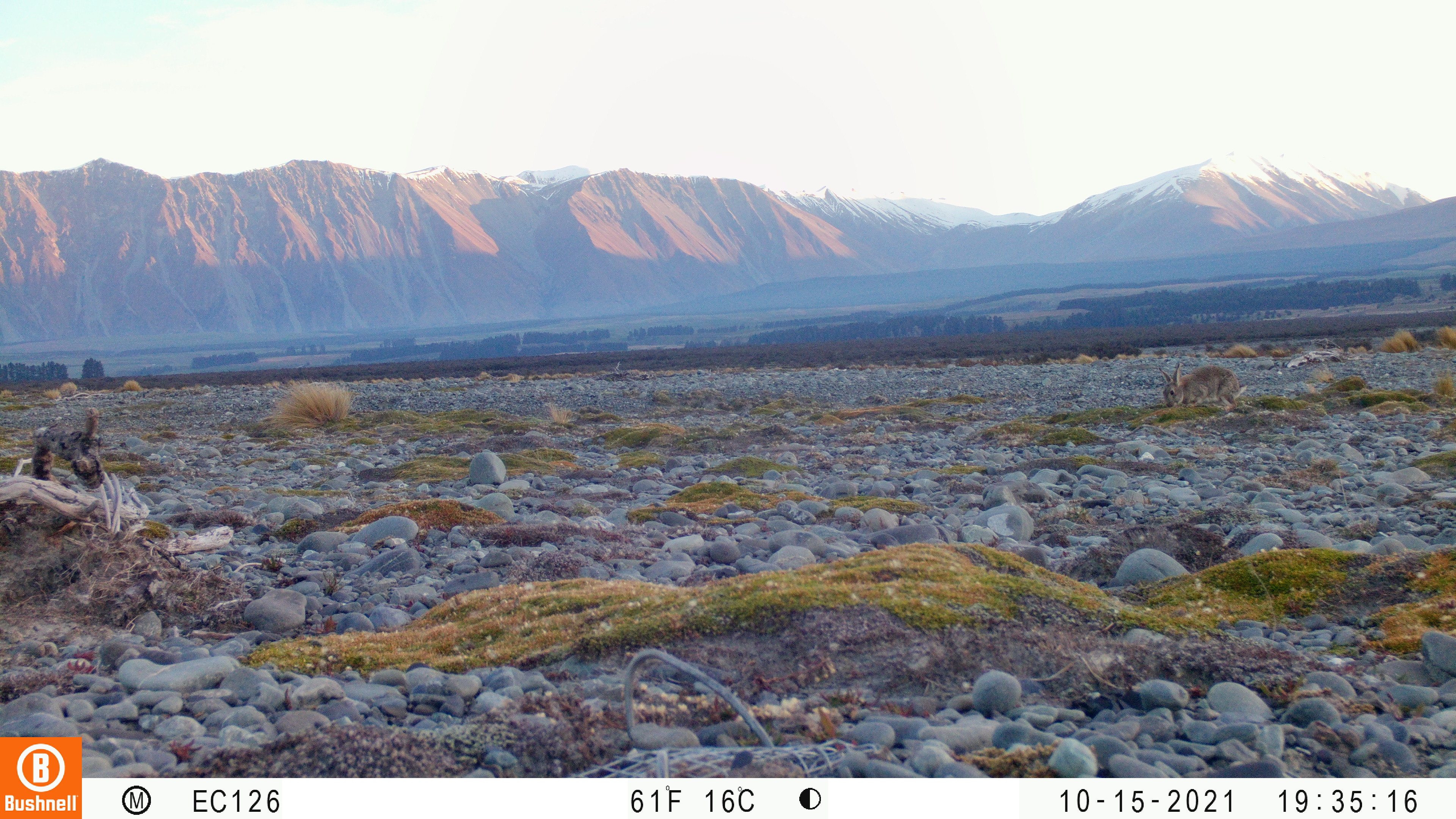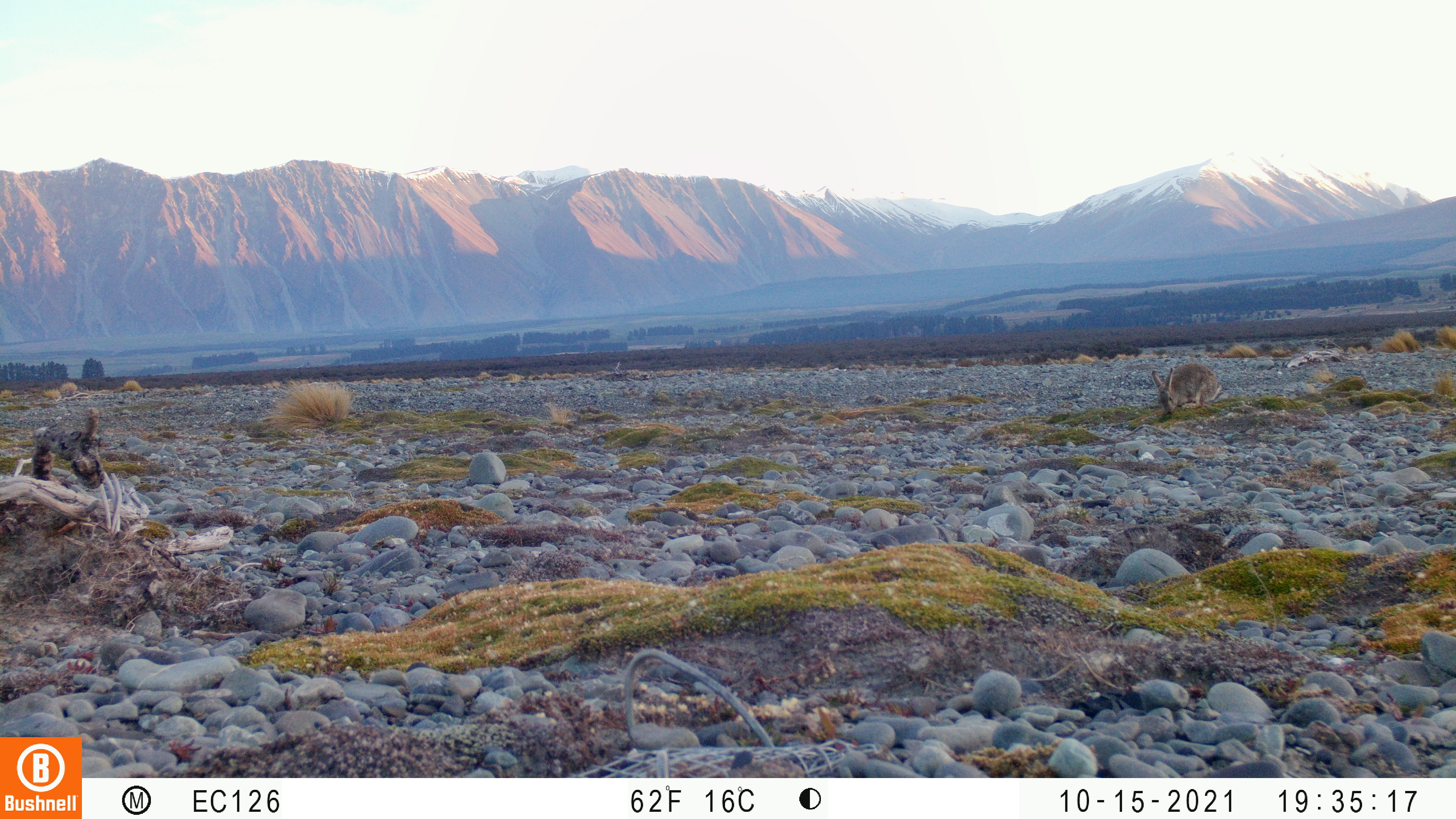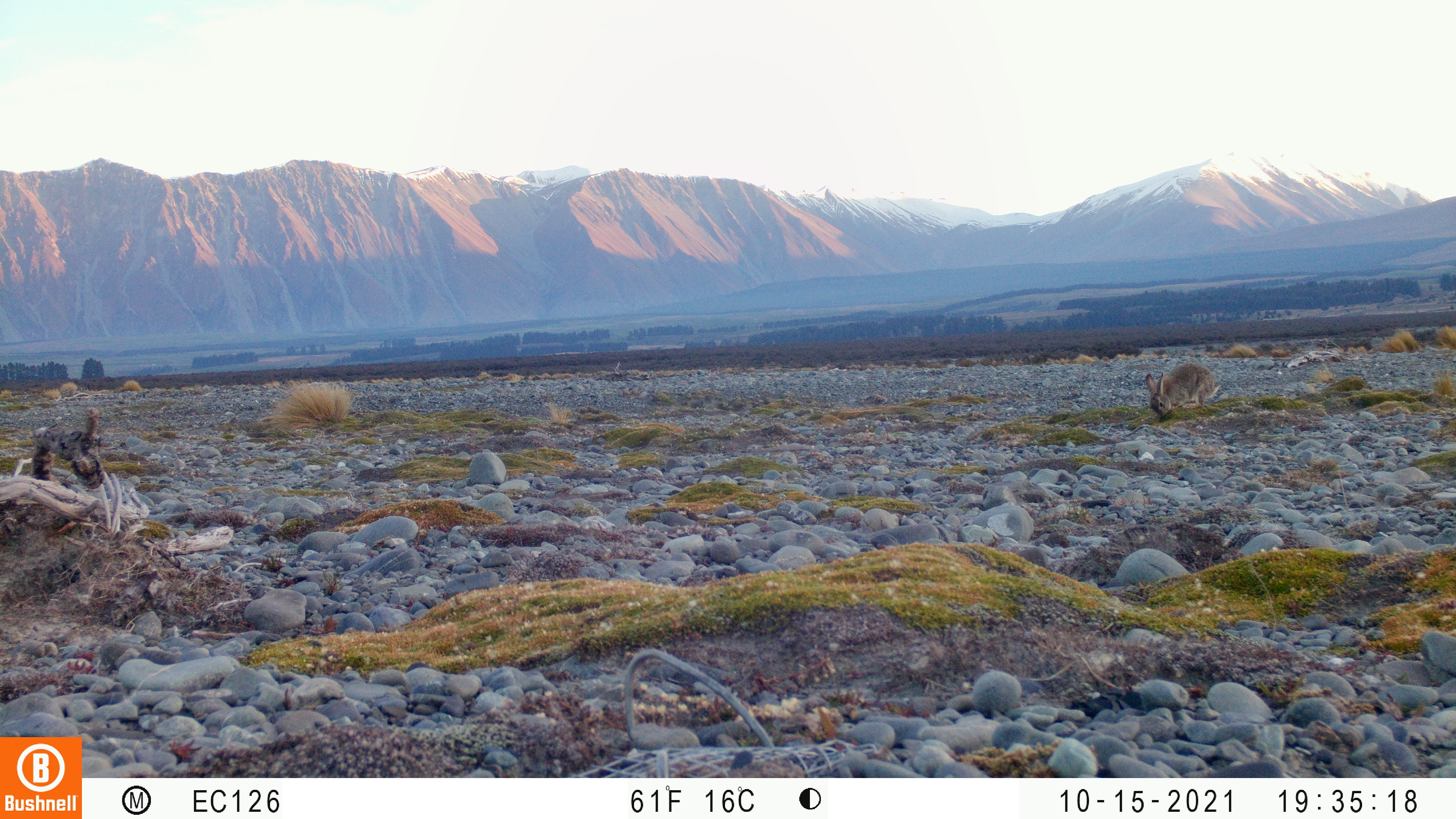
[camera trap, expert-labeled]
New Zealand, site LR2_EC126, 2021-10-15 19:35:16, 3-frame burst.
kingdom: Animalia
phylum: Chordata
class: Mammalia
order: Lagomorpha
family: Leporidae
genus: Oryctolagus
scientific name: Oryctolagus cuniculus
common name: european rabbit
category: rabbit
Rabbit (european rabbit) (Oryctolagus cuniculus).